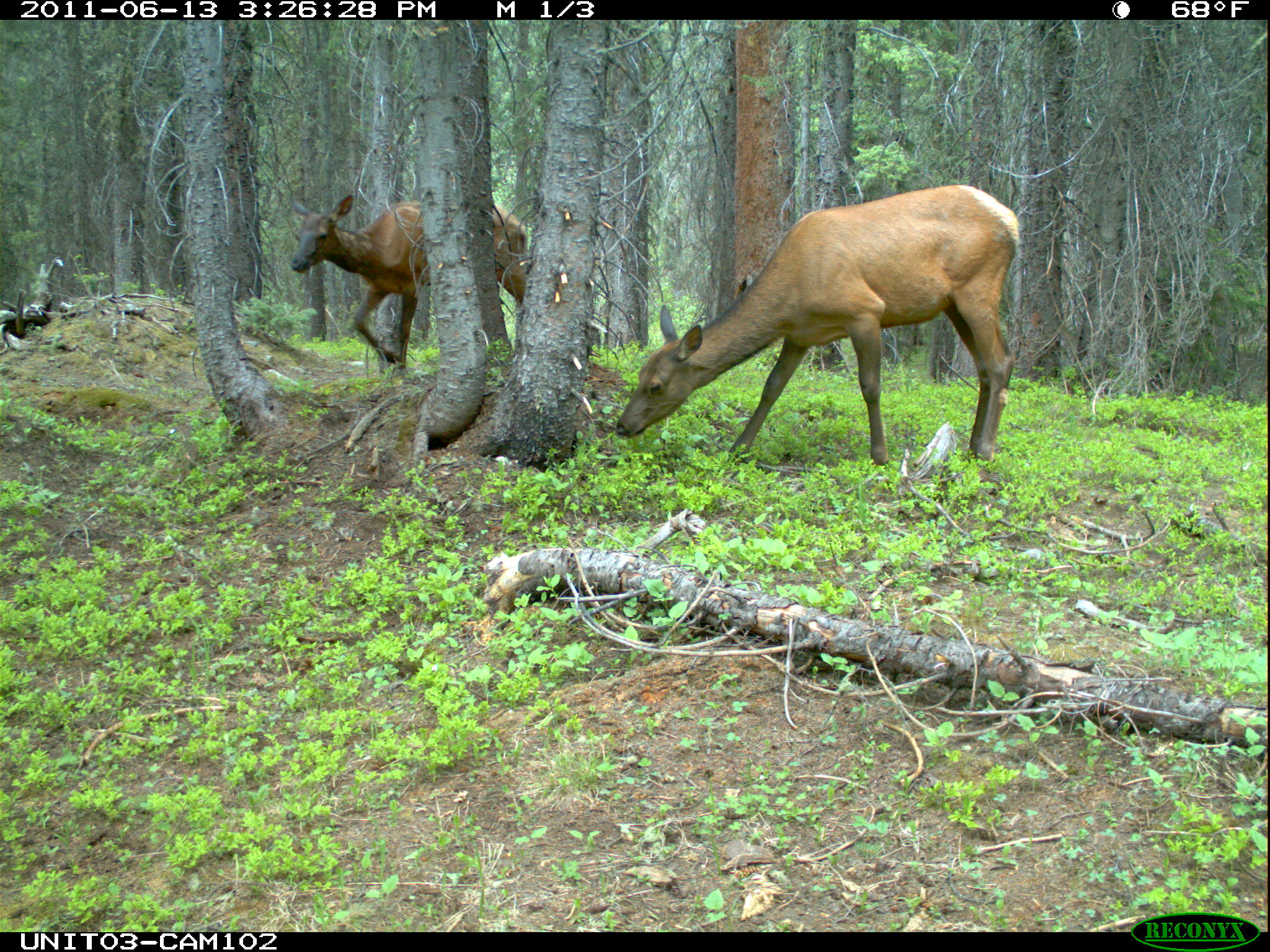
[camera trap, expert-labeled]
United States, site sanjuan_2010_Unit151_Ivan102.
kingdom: Animalia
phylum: Chordata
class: Mammalia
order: Artiodactyla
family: Cervidae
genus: Cervus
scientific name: Cervus elaphus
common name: red deer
Cervus elaphus (red deer).